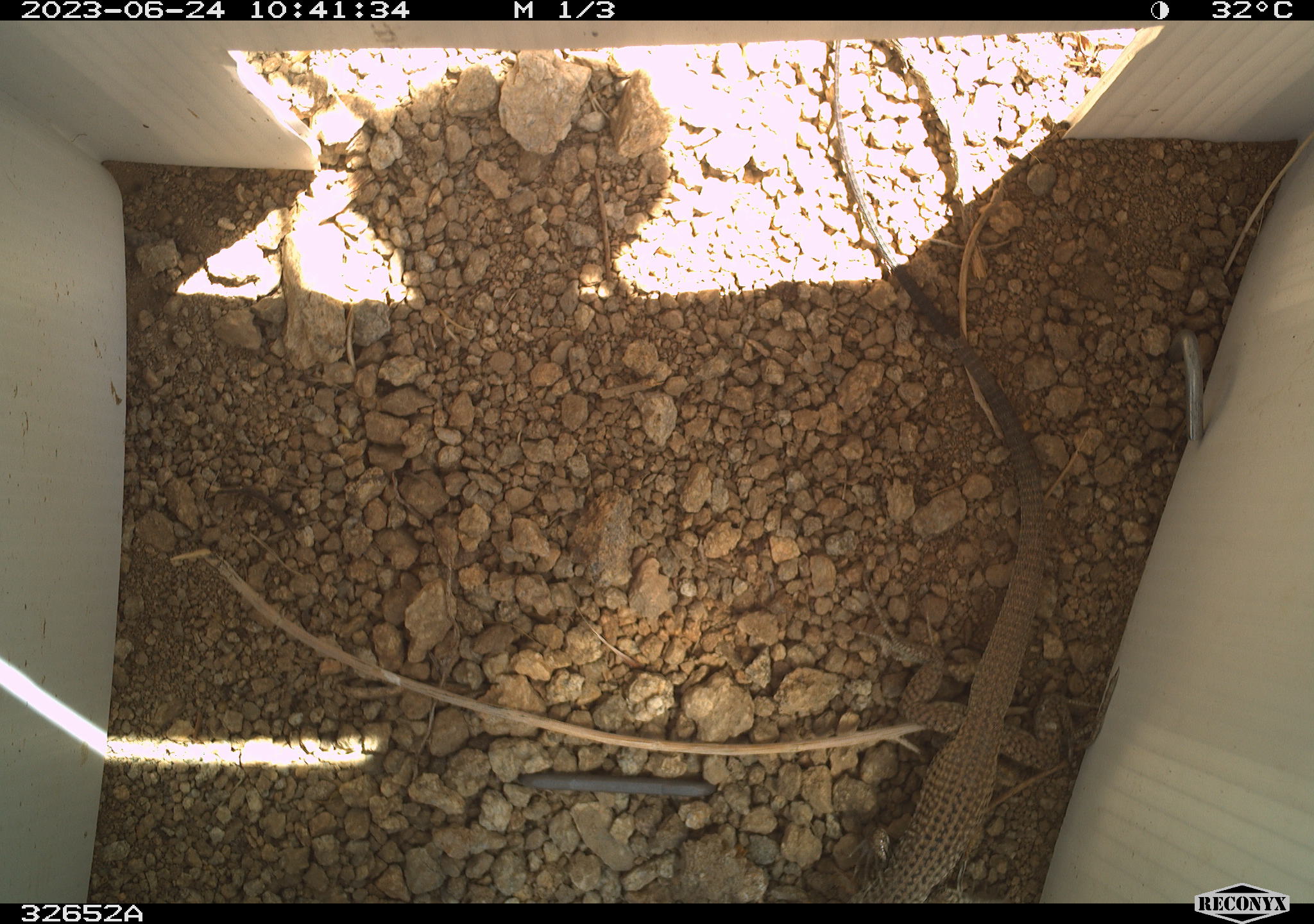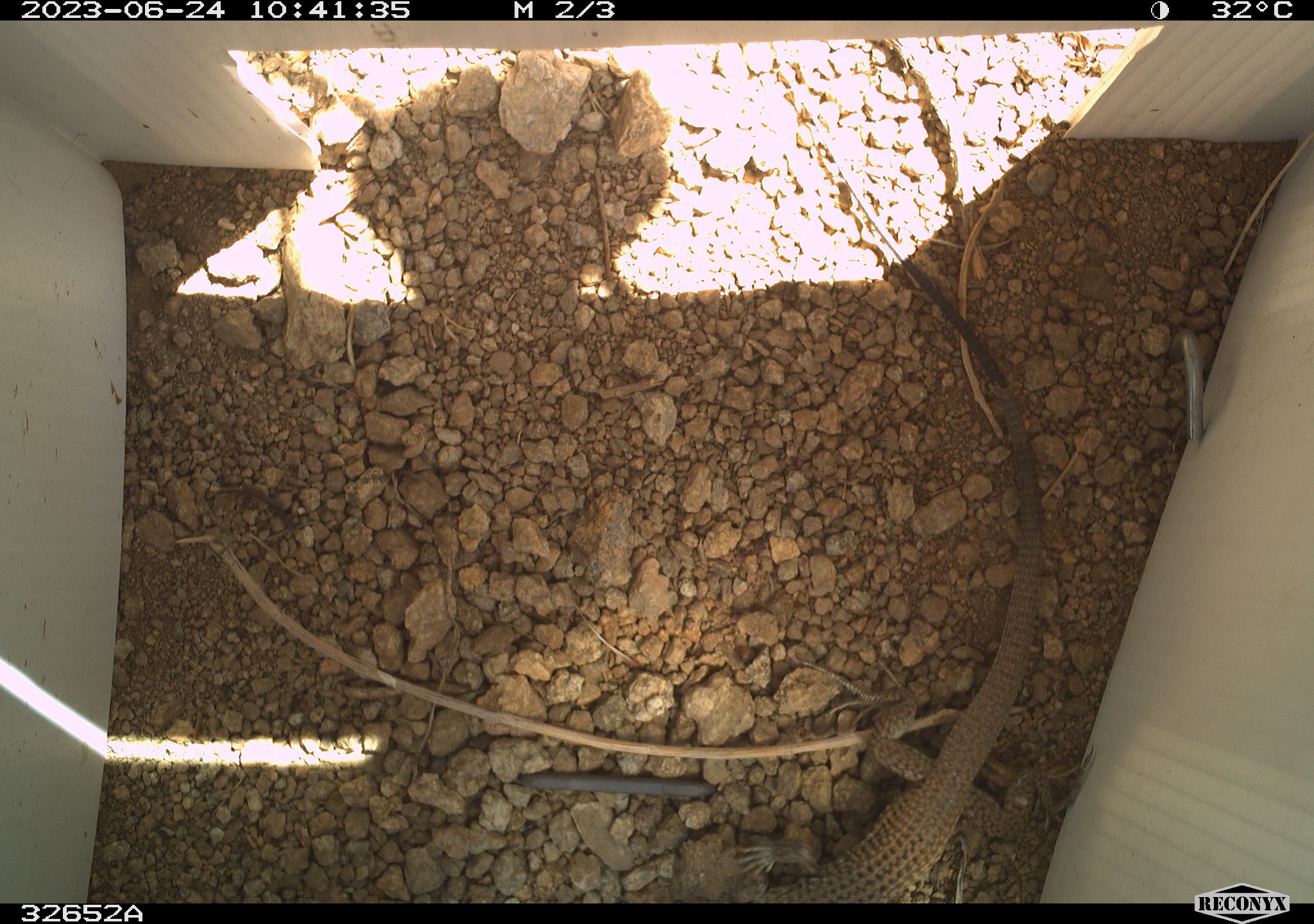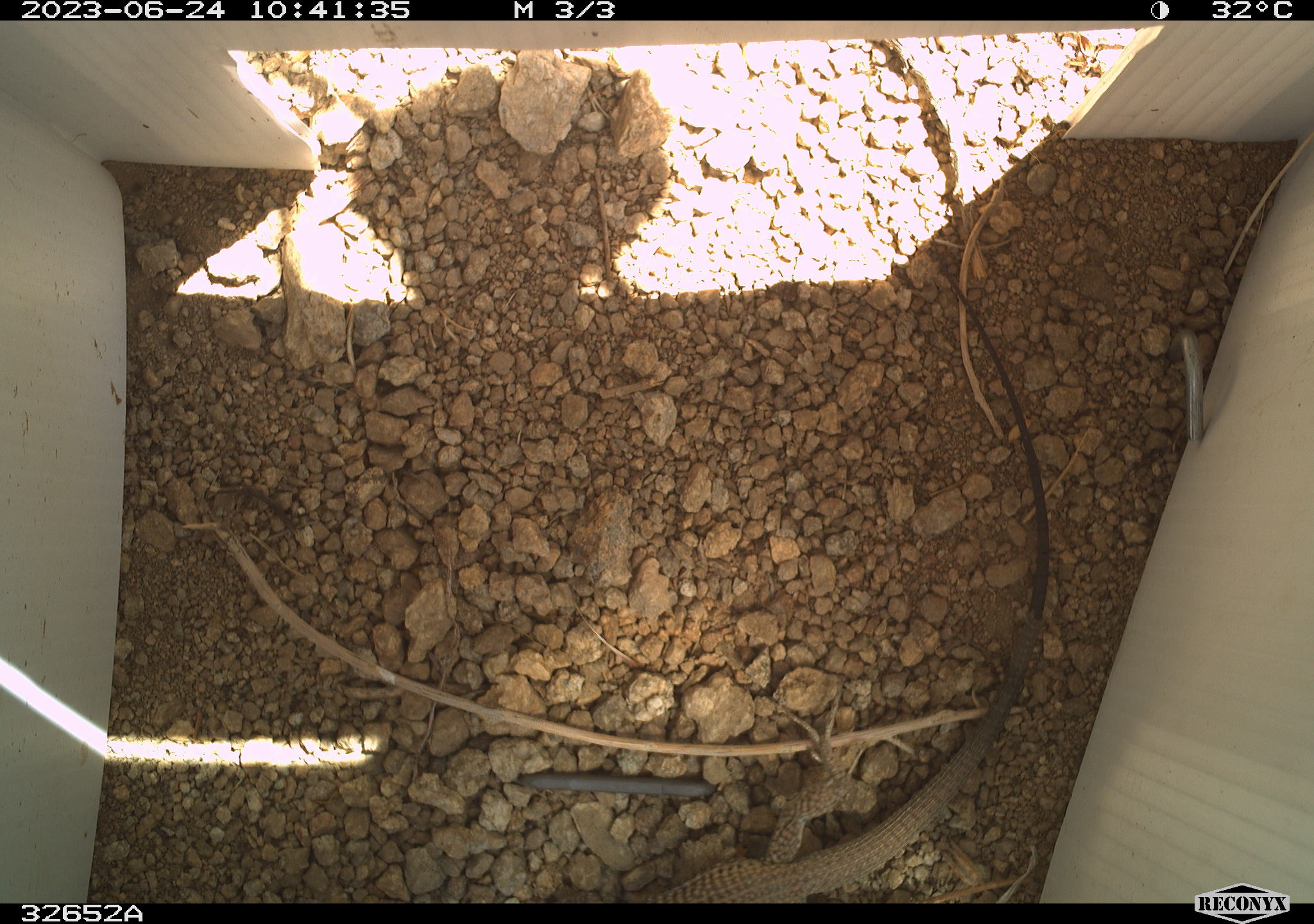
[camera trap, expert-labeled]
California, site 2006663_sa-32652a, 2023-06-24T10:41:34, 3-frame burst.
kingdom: Animalia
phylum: Chordata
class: Reptilia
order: Squamata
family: Teiidae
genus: Aspidoscelis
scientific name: Aspidoscelis tigris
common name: western whiptail